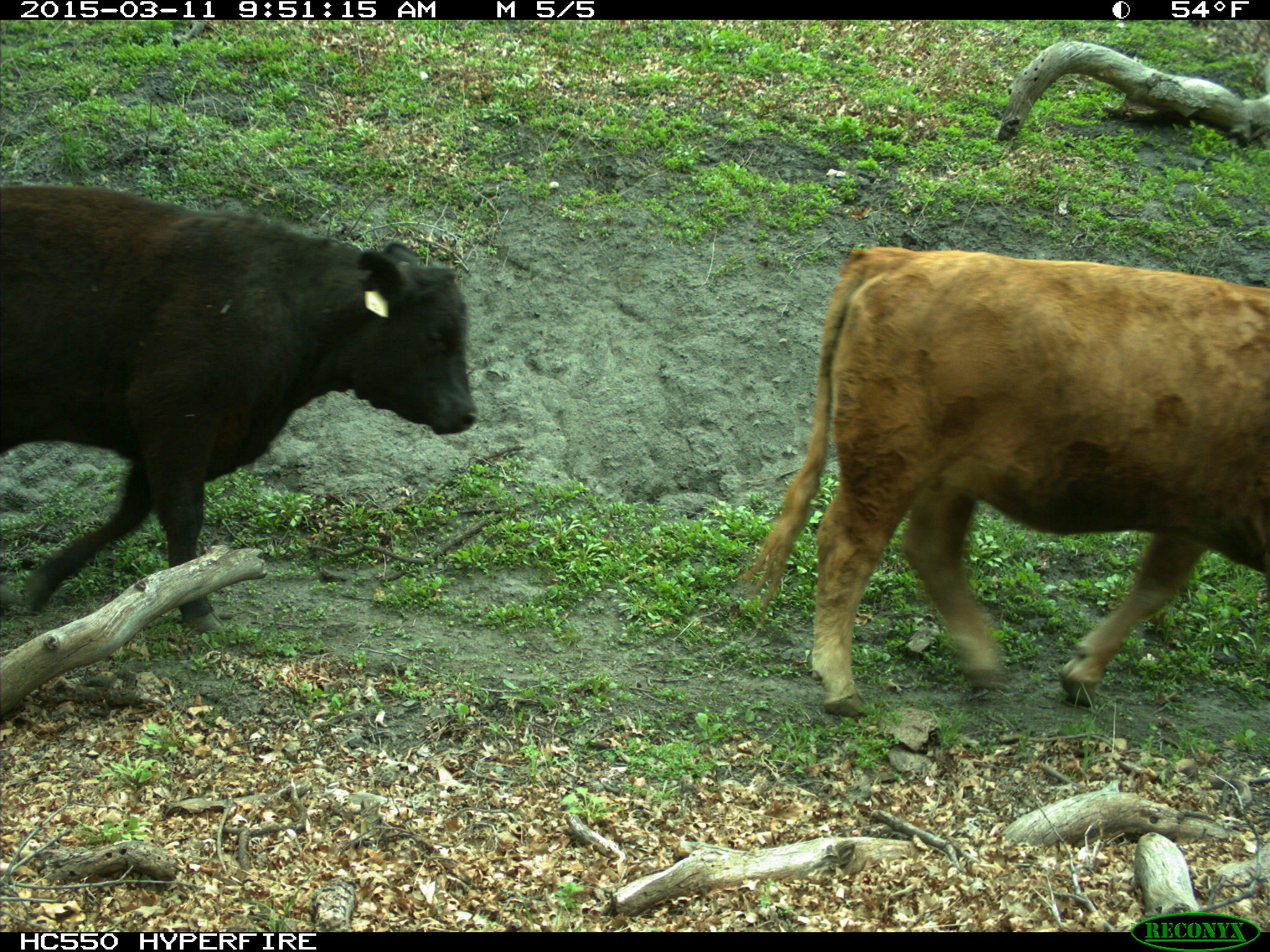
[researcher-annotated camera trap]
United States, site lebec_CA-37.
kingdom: Animalia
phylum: Chordata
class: Mammalia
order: Artiodactyla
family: Bovidae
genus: Bos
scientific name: Bos taurus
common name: domestic cow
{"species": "Bos taurus (domestic cow)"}